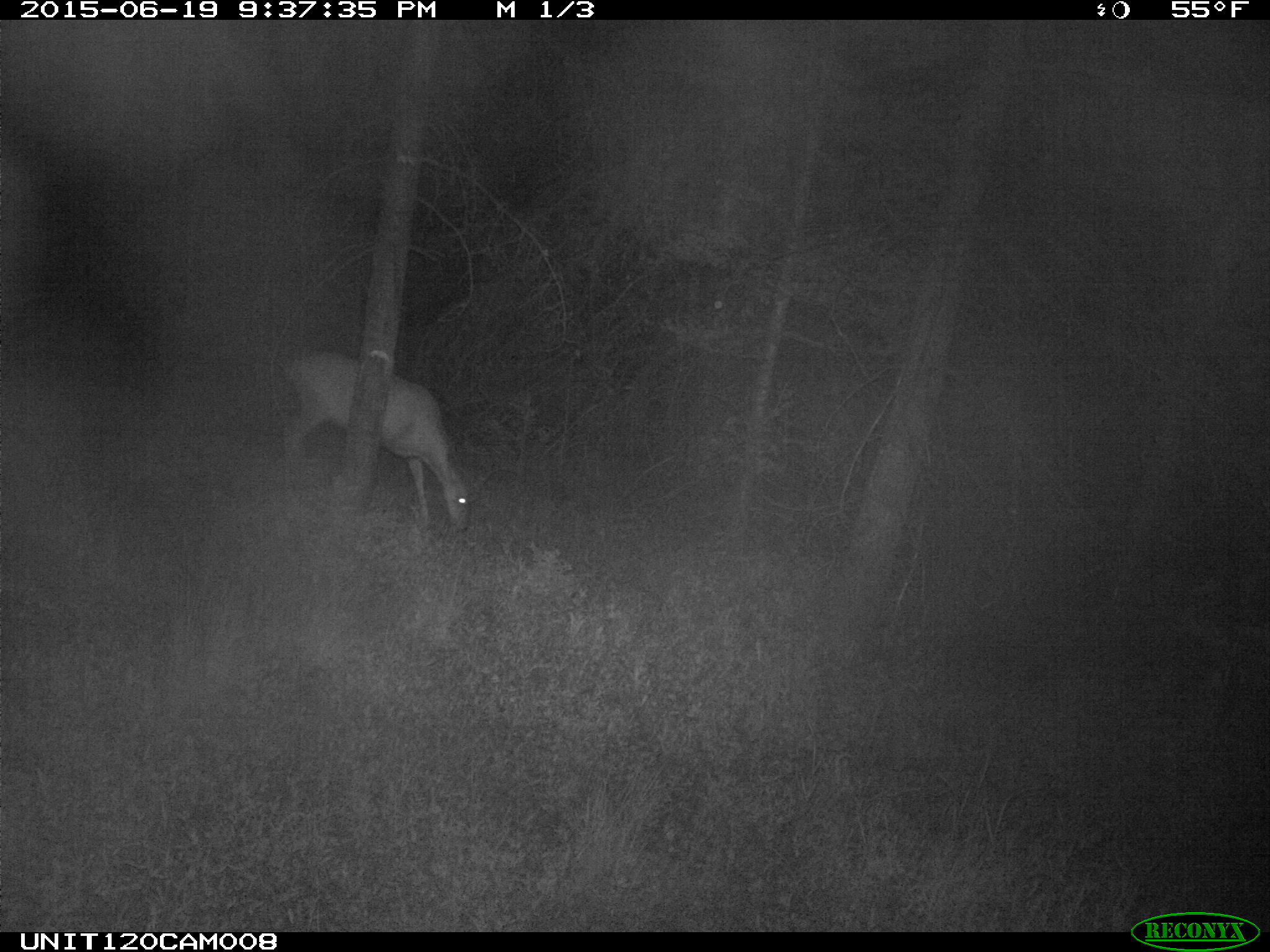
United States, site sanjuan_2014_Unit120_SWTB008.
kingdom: Animalia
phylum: Chordata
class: Mammalia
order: Artiodactyla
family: Cervidae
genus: Odocoileus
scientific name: Odocoileus hemionus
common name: mule deer